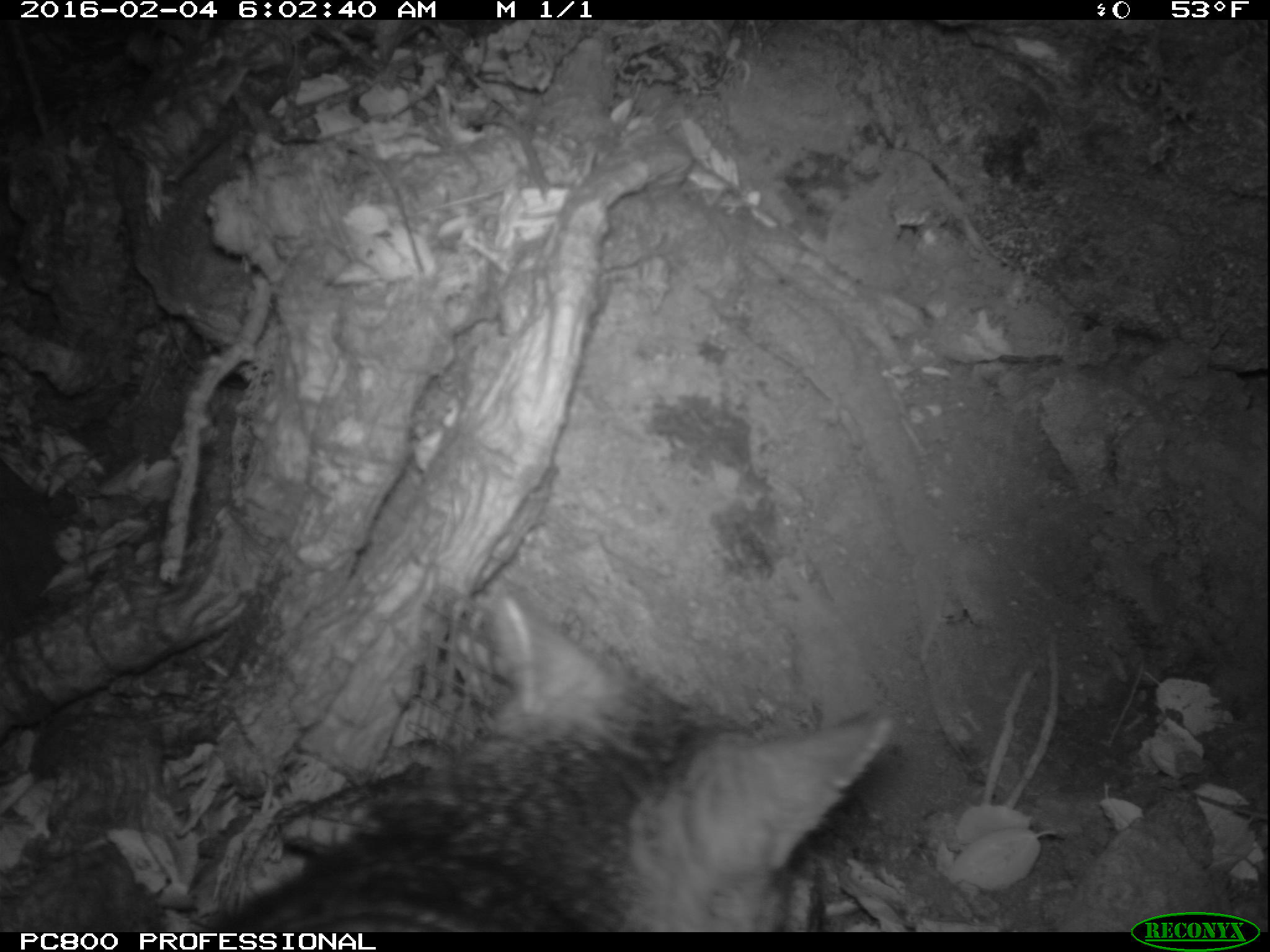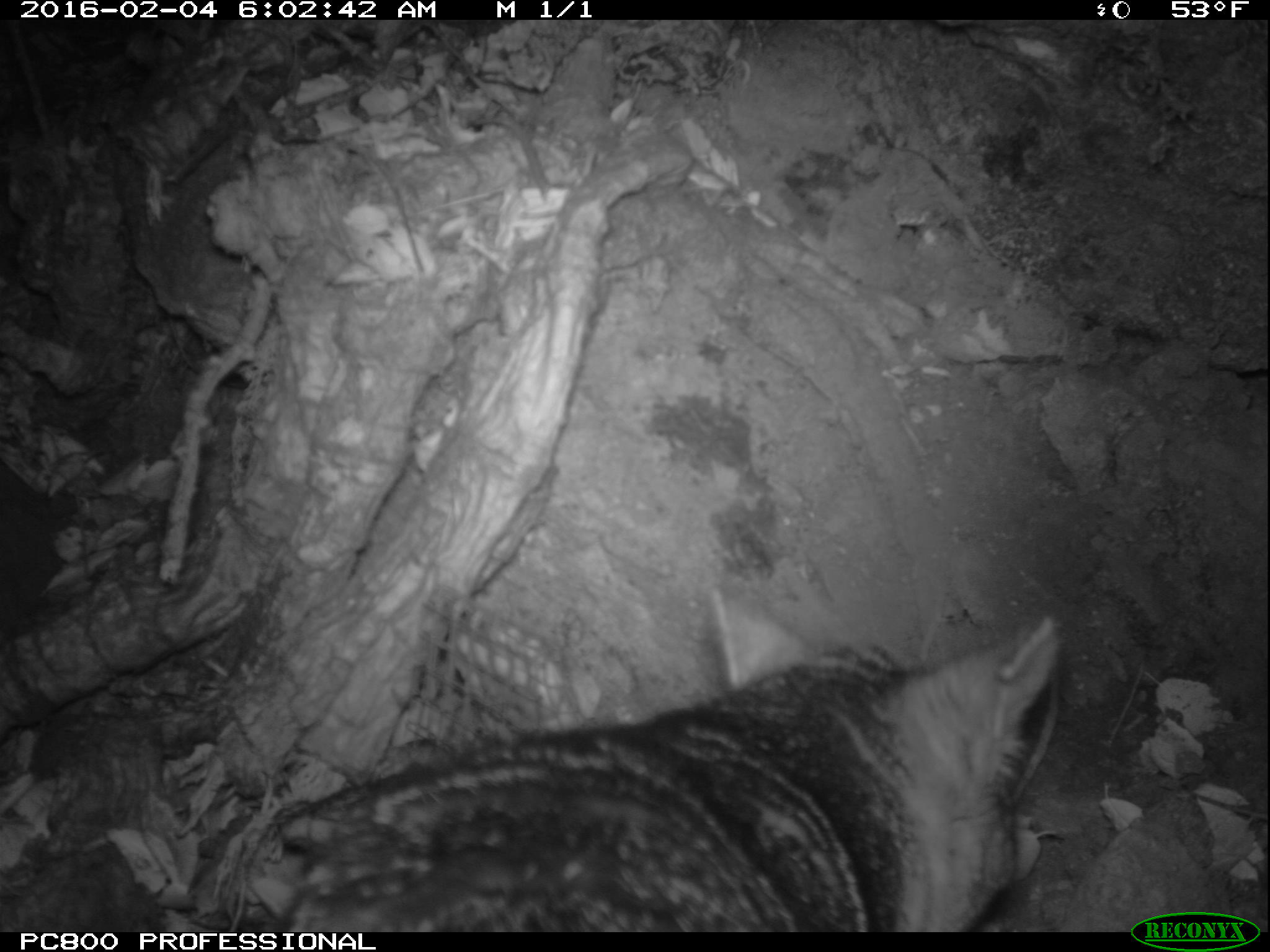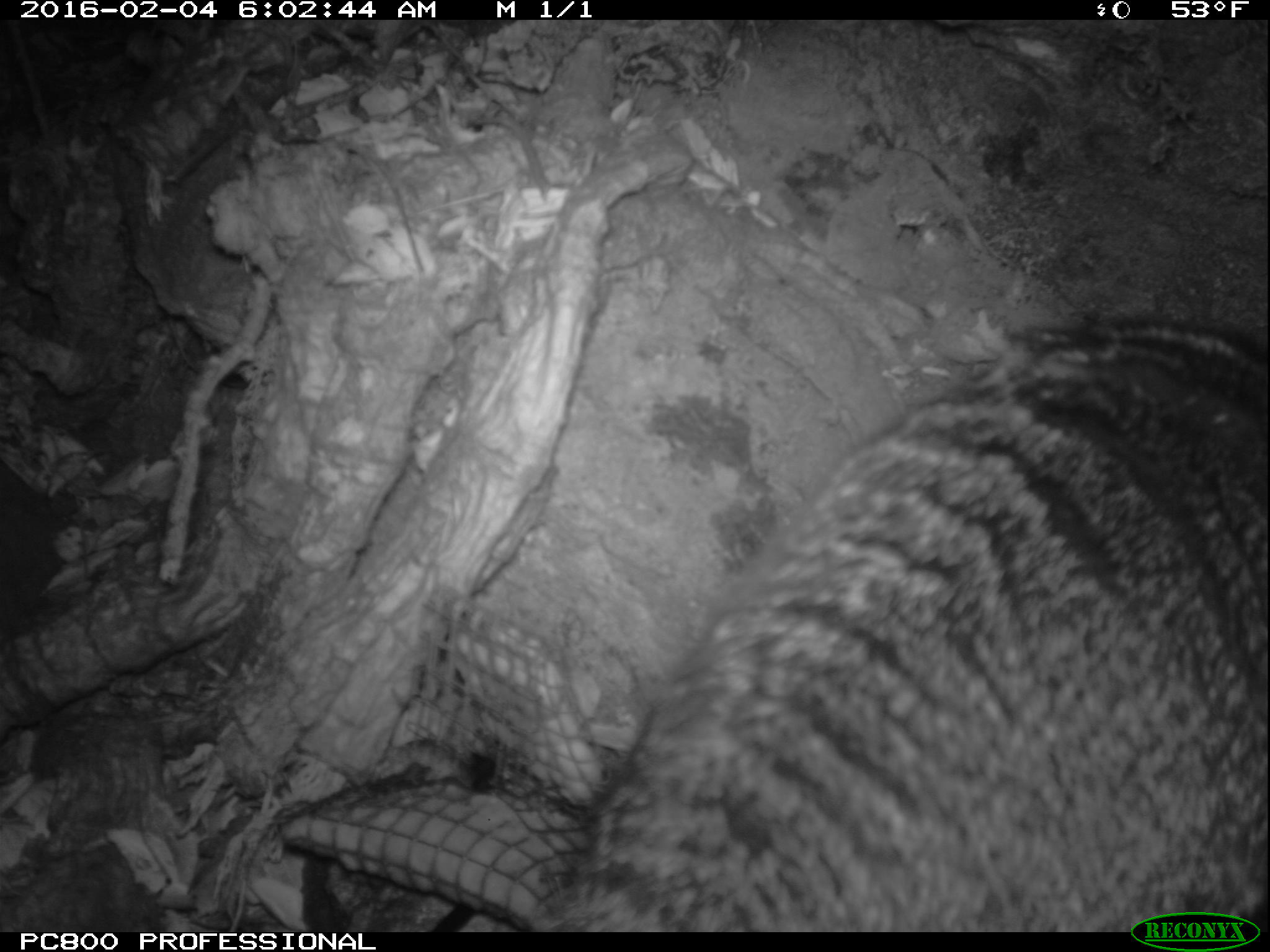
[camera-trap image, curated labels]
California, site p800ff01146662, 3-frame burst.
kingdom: Animalia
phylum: Chordata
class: Mammalia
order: Carnivora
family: Canidae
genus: Urocyon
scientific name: Urocyon littoralis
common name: island fox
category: fox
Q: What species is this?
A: Fox (island fox) (Urocyon littoralis).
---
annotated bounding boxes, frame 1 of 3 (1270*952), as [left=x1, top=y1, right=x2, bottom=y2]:
fox: [left=205, top=597, right=891, bottom=932]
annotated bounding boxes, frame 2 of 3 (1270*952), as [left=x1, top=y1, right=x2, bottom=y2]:
fox: [left=277, top=588, right=1063, bottom=932]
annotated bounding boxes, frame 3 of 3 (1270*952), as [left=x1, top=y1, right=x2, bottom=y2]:
fox: [left=546, top=320, right=1269, bottom=930]